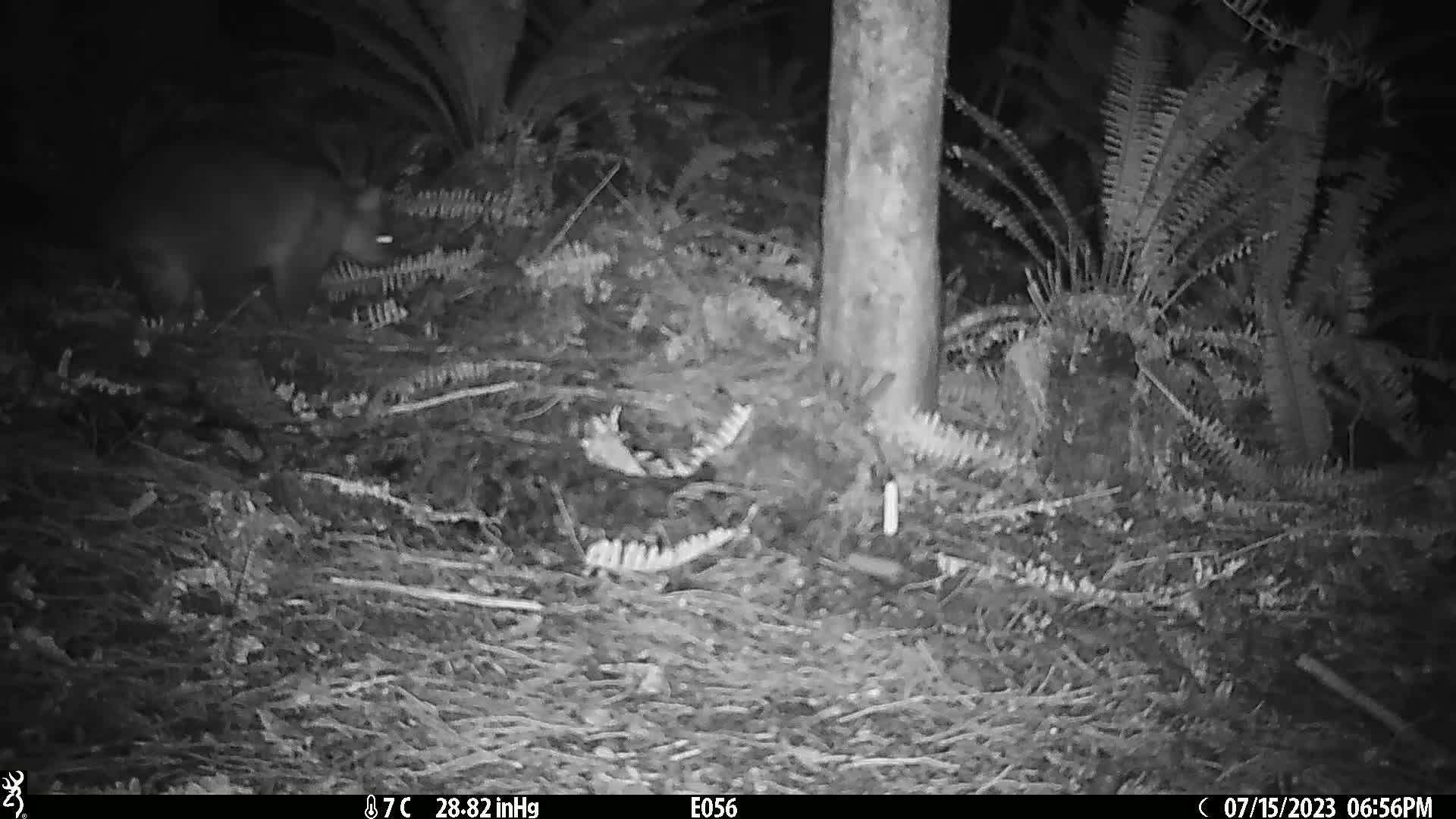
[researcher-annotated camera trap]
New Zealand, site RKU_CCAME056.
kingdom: Animalia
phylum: Chordata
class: Mammalia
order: Diprotodontia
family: Phalangeridae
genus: Trichosurus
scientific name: Trichosurus vulpecula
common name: common brushtail possum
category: possum